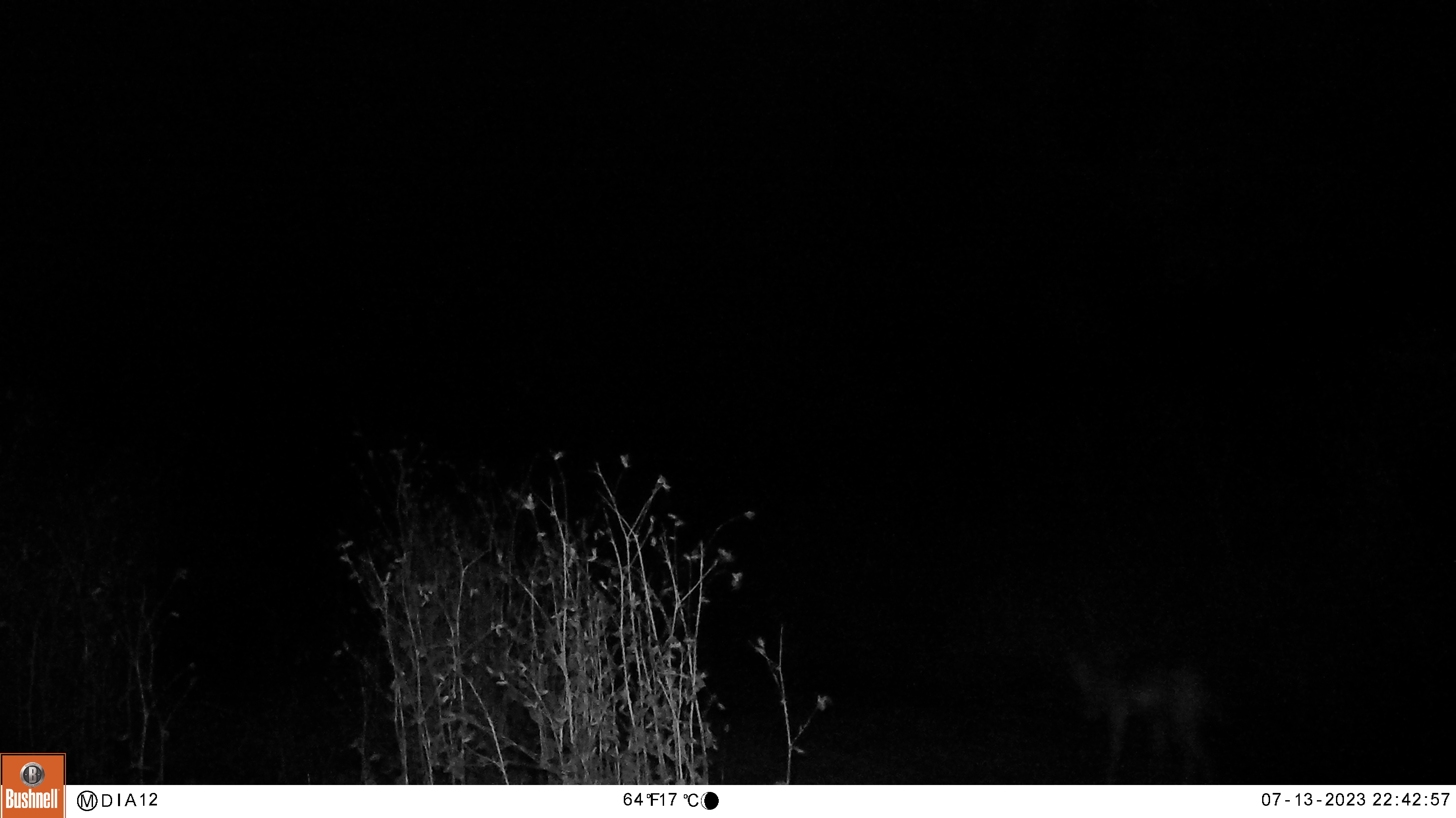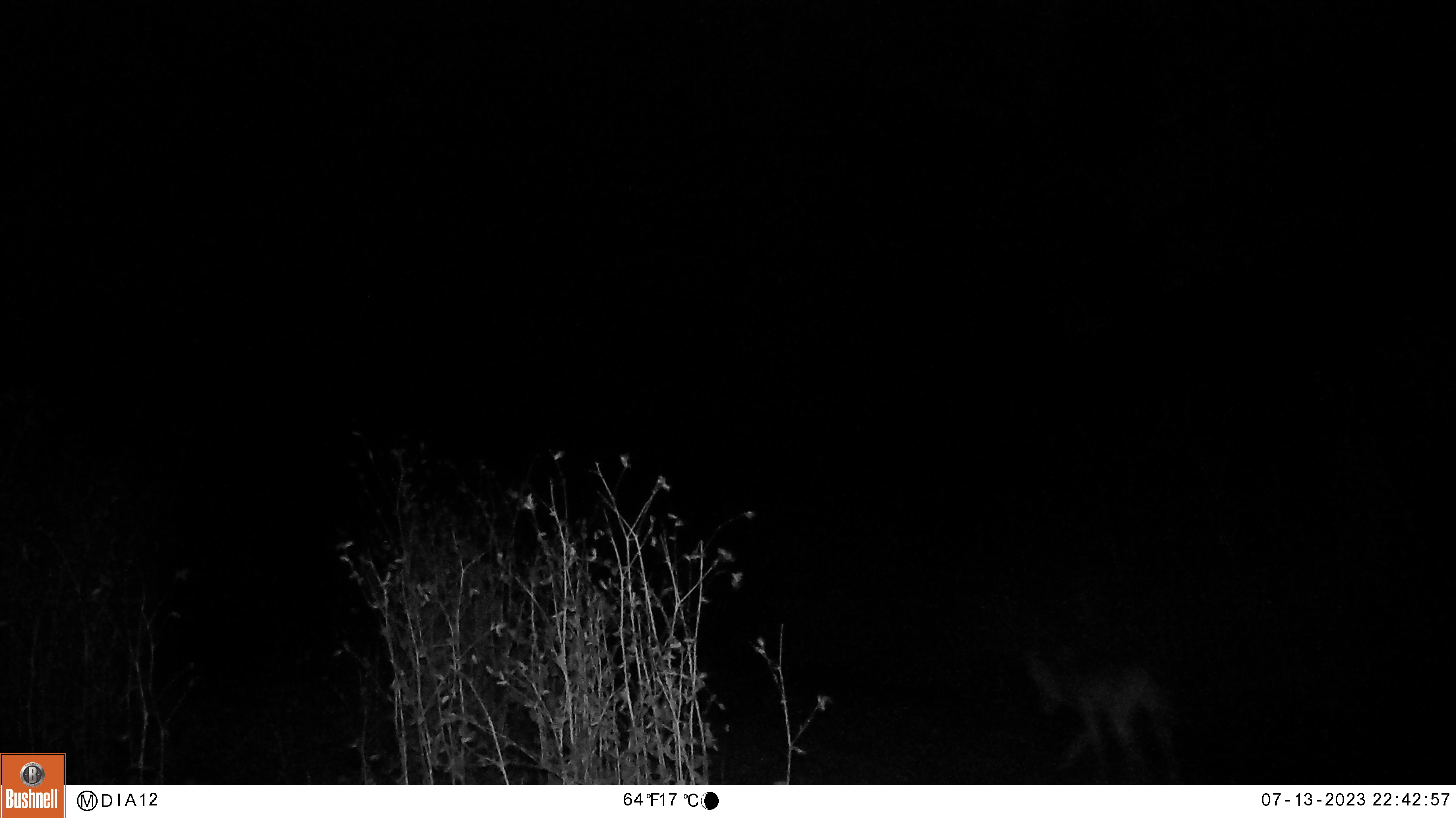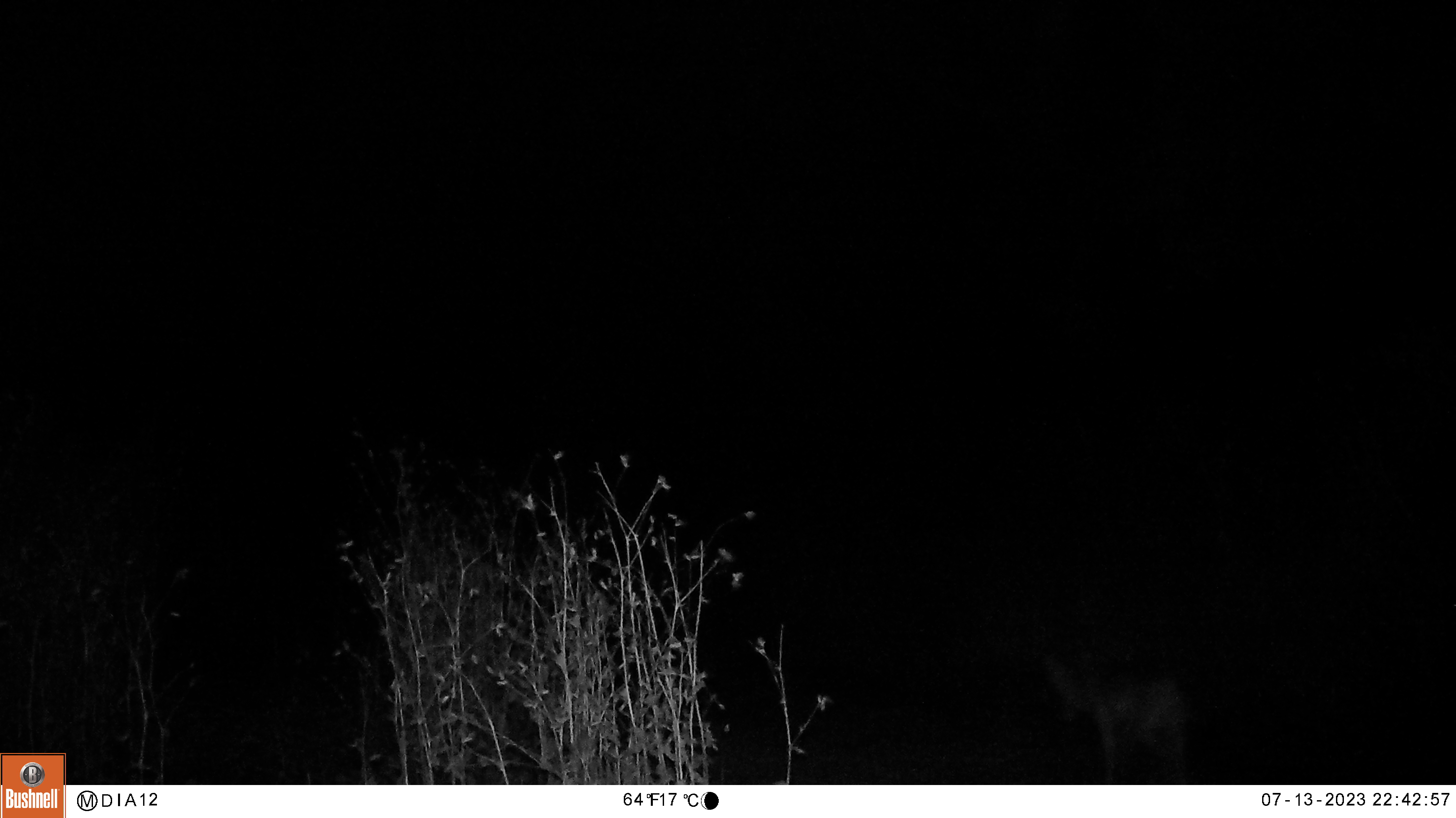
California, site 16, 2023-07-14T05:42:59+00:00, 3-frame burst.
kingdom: Animalia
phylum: Chordata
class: Mammalia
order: Carnivora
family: Canidae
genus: Canis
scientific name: Canis latrans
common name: coyote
Coyote (Canis latrans).